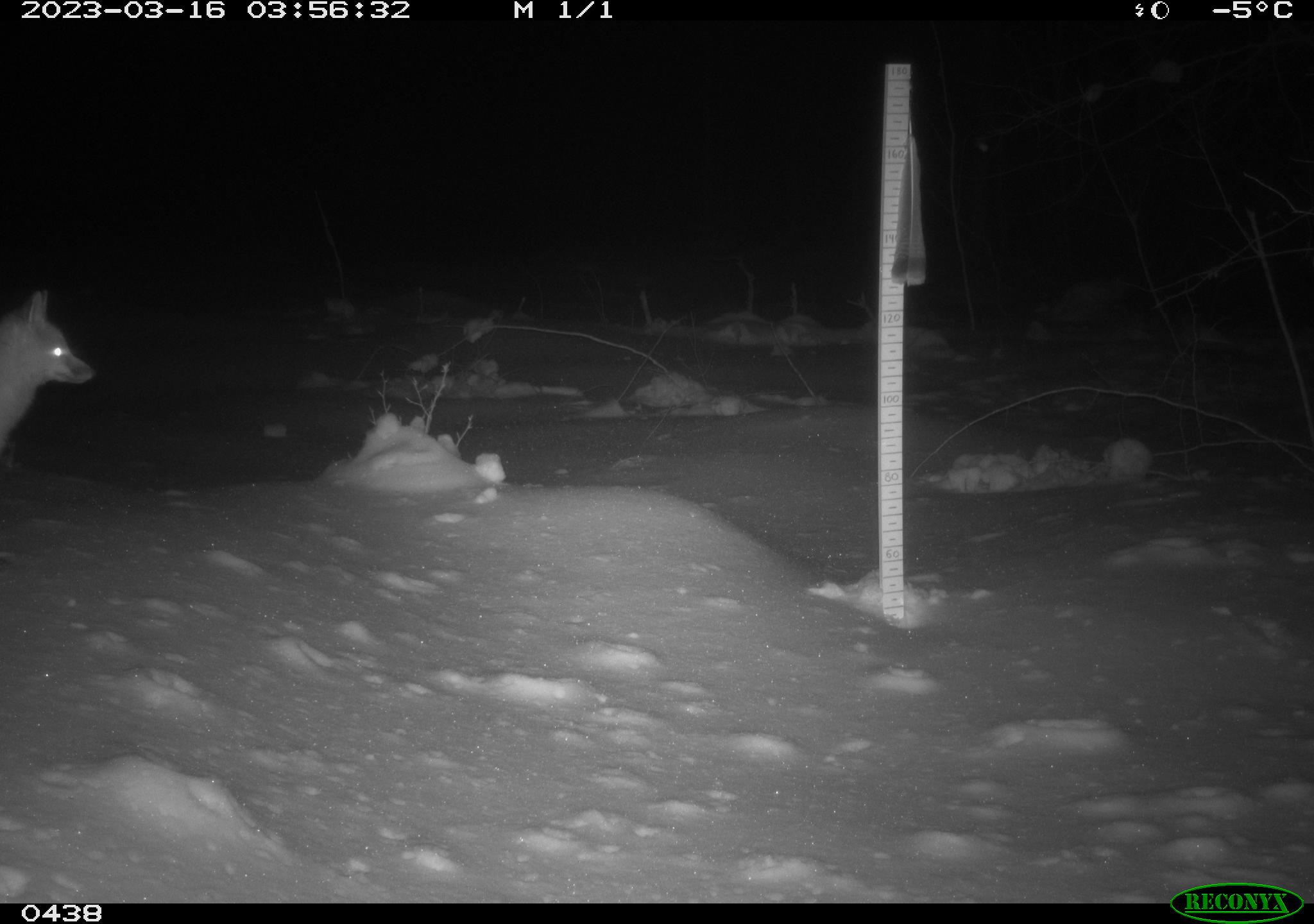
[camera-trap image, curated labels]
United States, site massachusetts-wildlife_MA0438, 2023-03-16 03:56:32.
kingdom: Animalia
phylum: Chordata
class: Mammalia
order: Carnivora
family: Canidae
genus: Vulpes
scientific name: Vulpes vulpes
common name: red fox